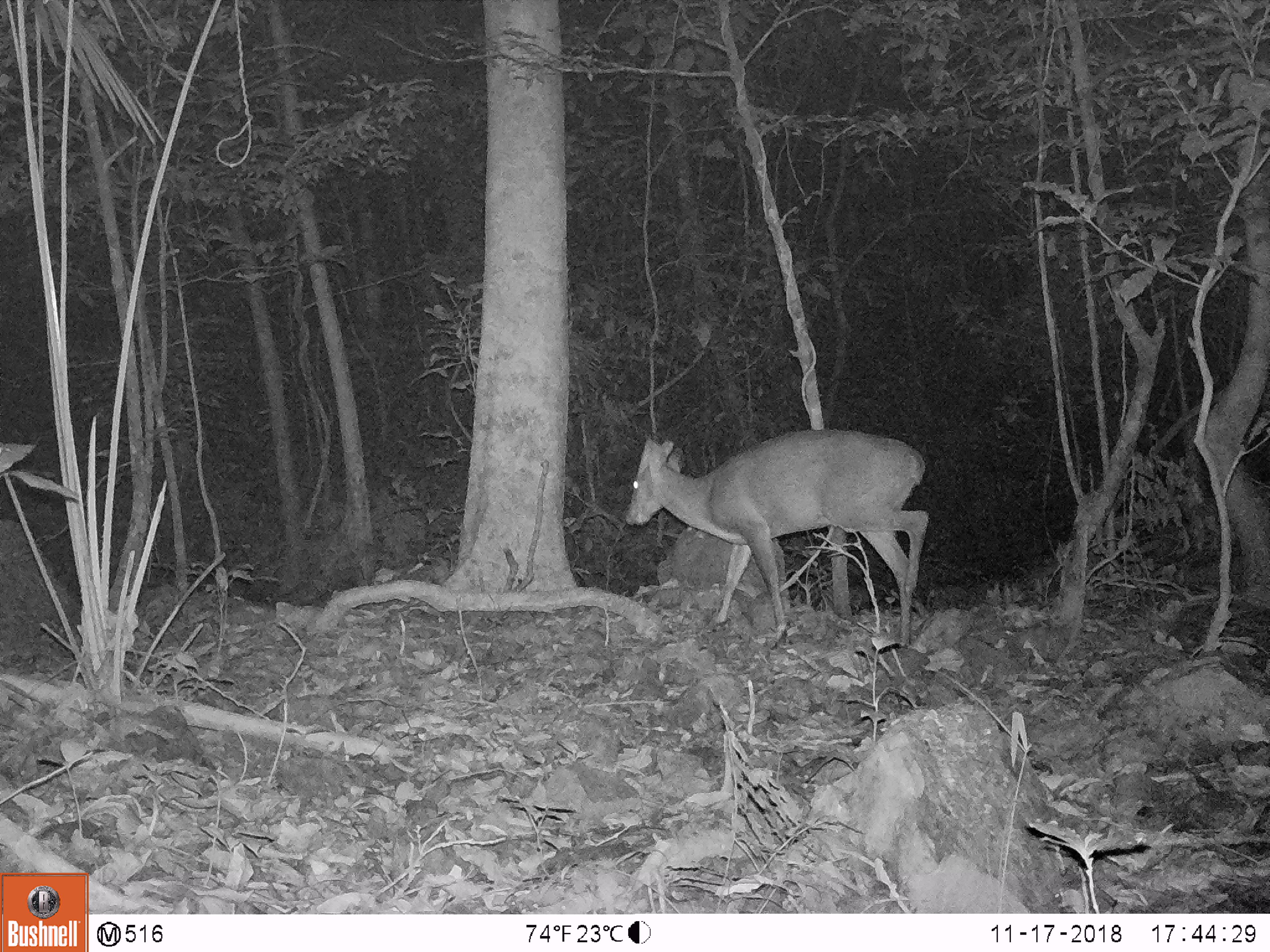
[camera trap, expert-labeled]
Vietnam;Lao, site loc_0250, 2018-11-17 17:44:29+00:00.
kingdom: Animalia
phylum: Chordata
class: Mammalia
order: Artiodactyla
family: Cervidae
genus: Muntiacus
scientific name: Muntiacus vuquangensis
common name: large-antlered muntjac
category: large antlered muntjac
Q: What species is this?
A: Large antlered muntjac (large-antlered muntjac) (Muntiacus vuquangensis).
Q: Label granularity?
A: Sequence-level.